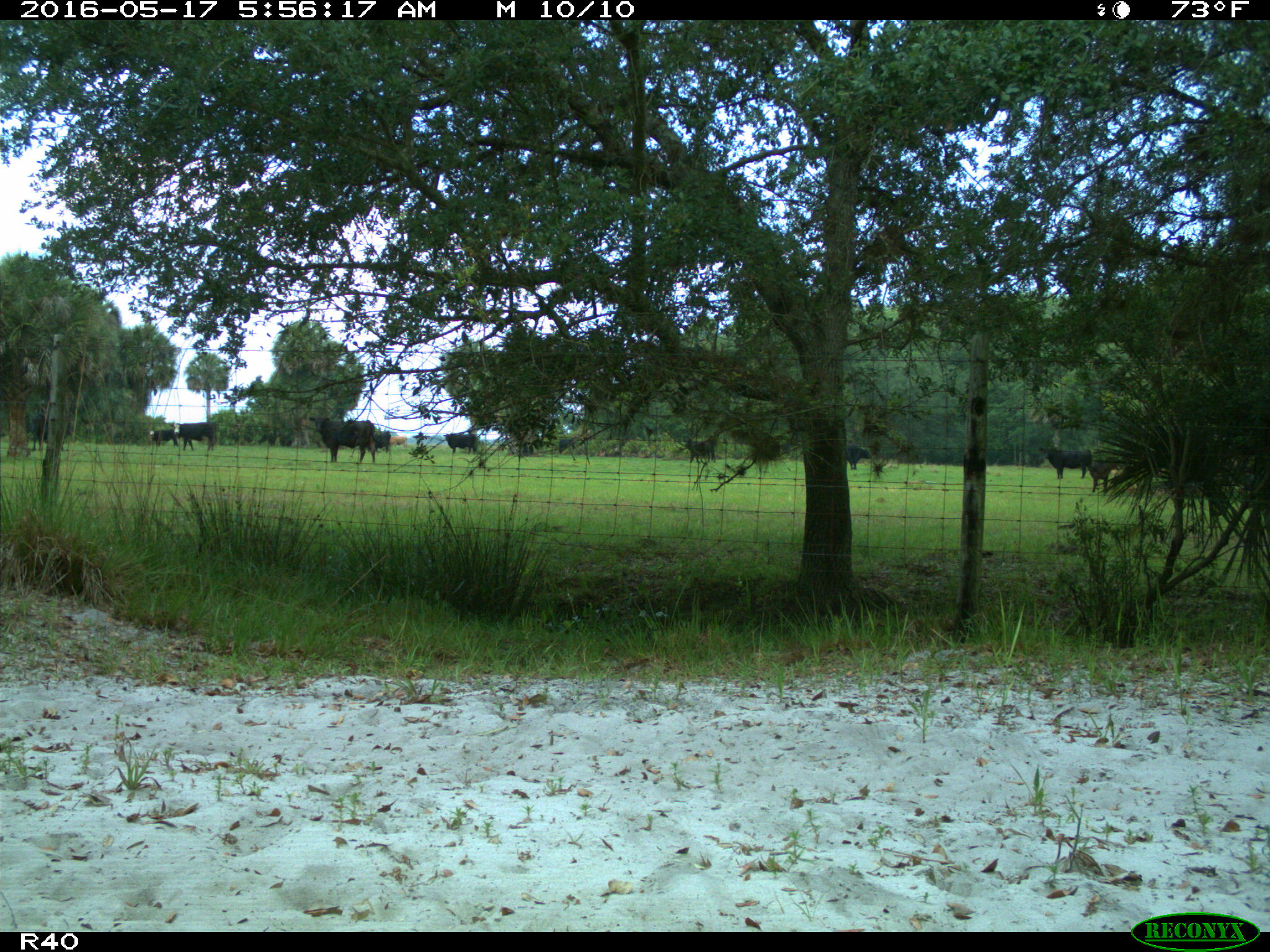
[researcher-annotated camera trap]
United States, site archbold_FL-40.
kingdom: Animalia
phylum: Chordata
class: Mammalia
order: Artiodactyla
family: Bovidae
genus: Bos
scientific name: Bos taurus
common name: domestic cow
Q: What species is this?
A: Bos taurus (domestic cow).